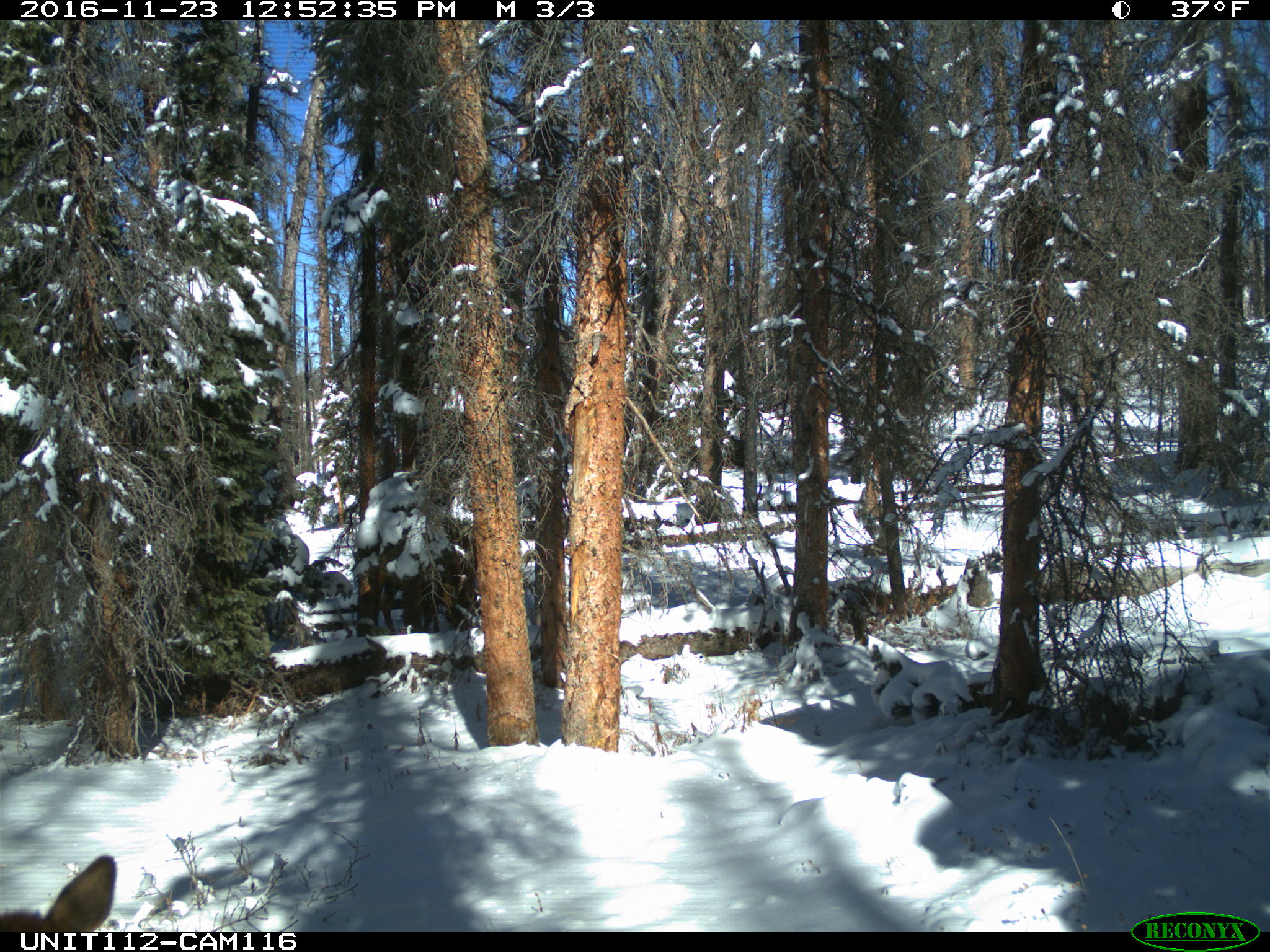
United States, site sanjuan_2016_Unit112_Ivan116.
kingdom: Animalia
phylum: Chordata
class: Mammalia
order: Artiodactyla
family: Cervidae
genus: Cervus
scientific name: Cervus elaphus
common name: red deer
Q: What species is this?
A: Cervus elaphus (red deer).